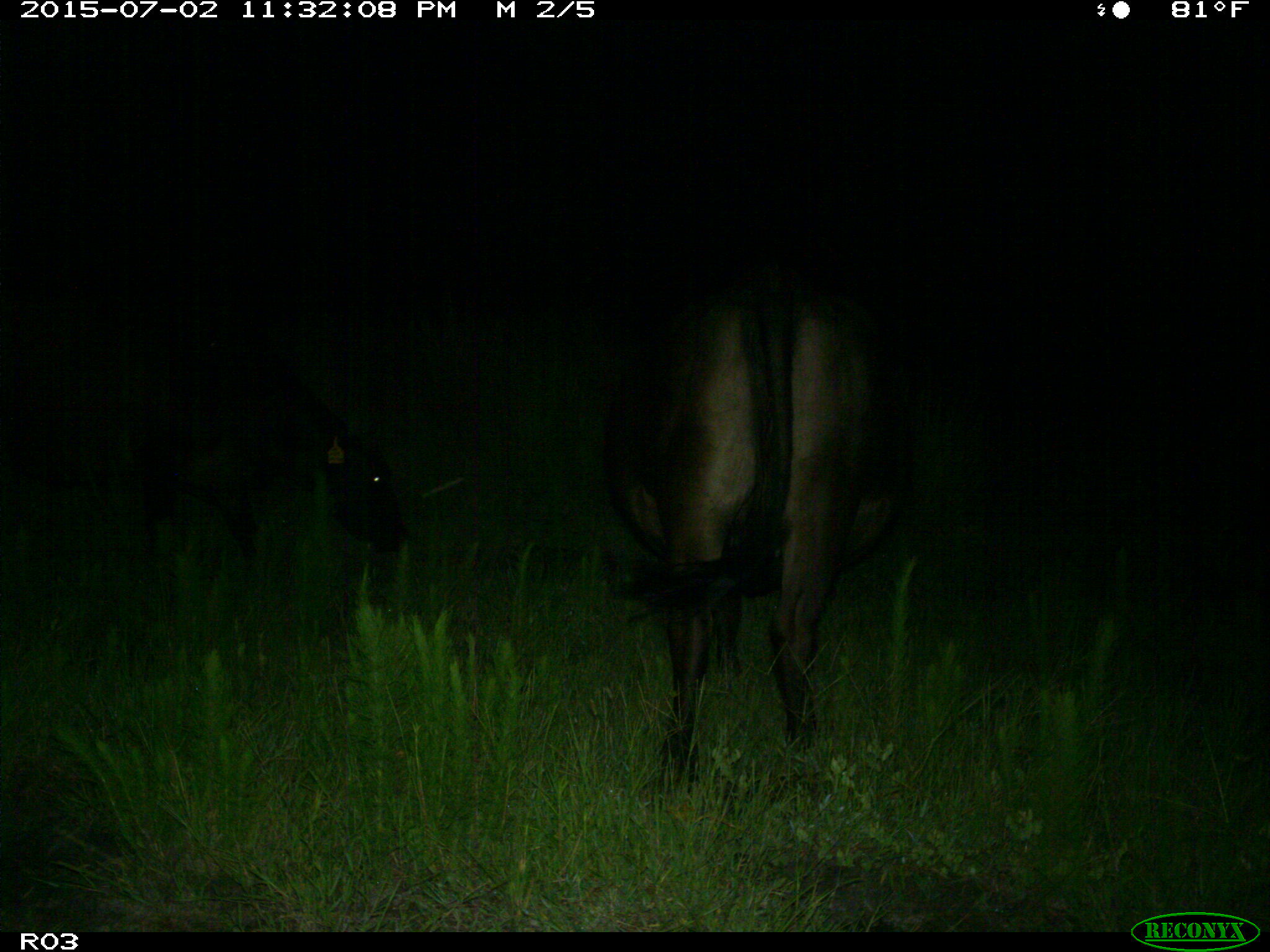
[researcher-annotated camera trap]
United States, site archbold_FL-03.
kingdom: Animalia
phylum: Chordata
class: Mammalia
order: Artiodactyla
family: Bovidae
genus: Bos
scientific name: Bos taurus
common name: domestic cow